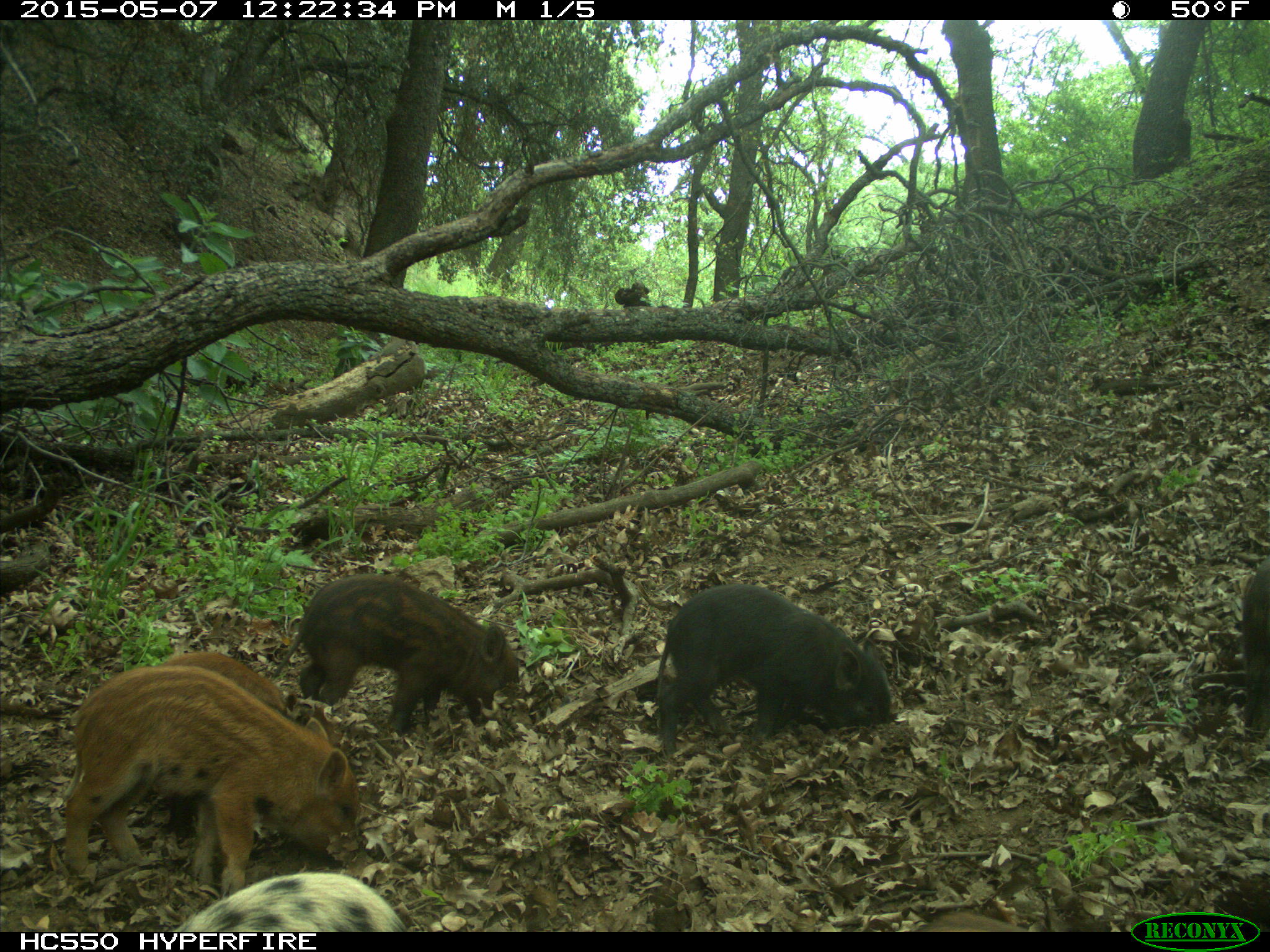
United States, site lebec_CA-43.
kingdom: Animalia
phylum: Chordata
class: Mammalia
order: Artiodactyla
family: Suidae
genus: Sus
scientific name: Sus scrofa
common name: wild boar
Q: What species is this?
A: Sus scrofa (wild boar).